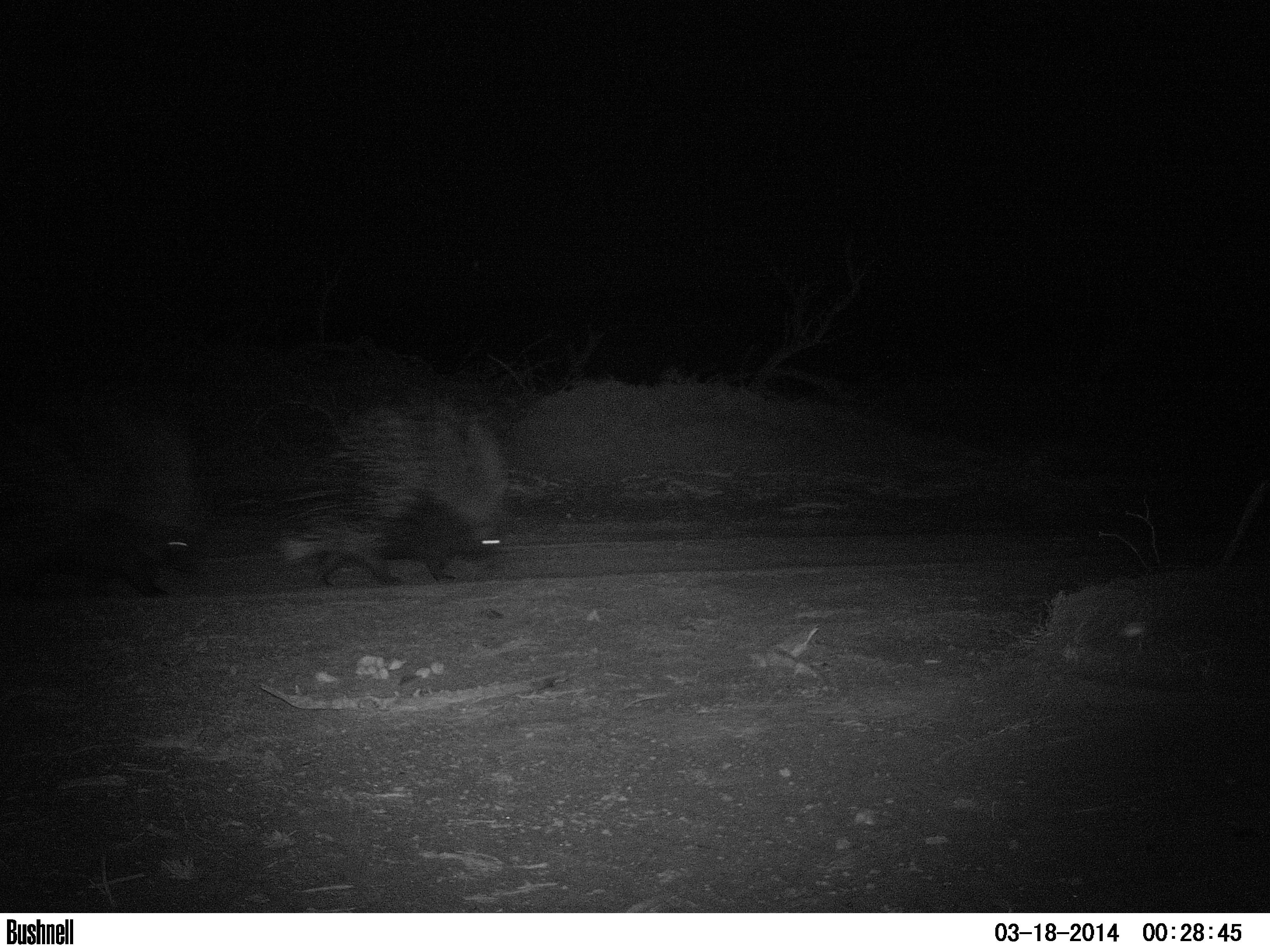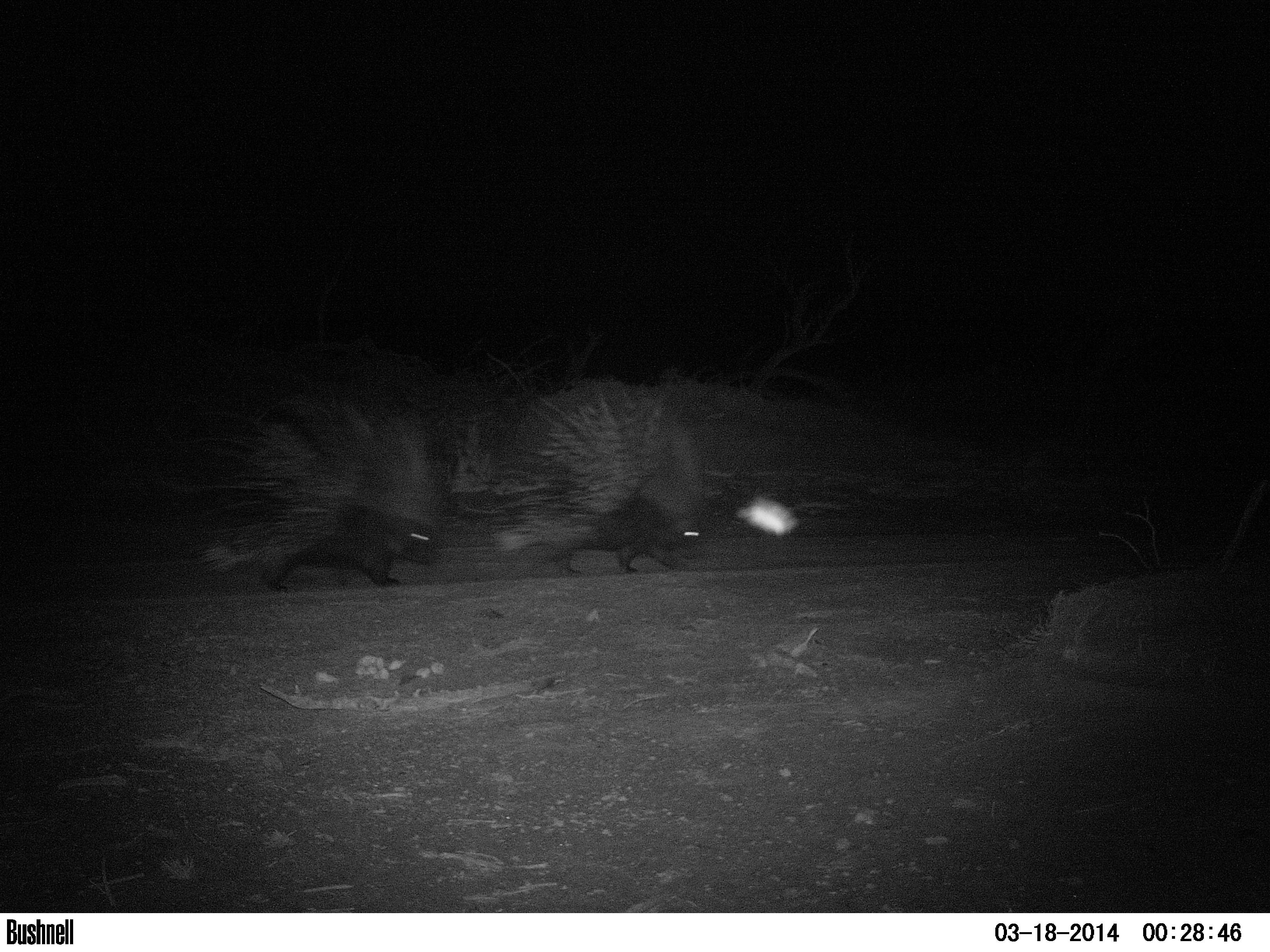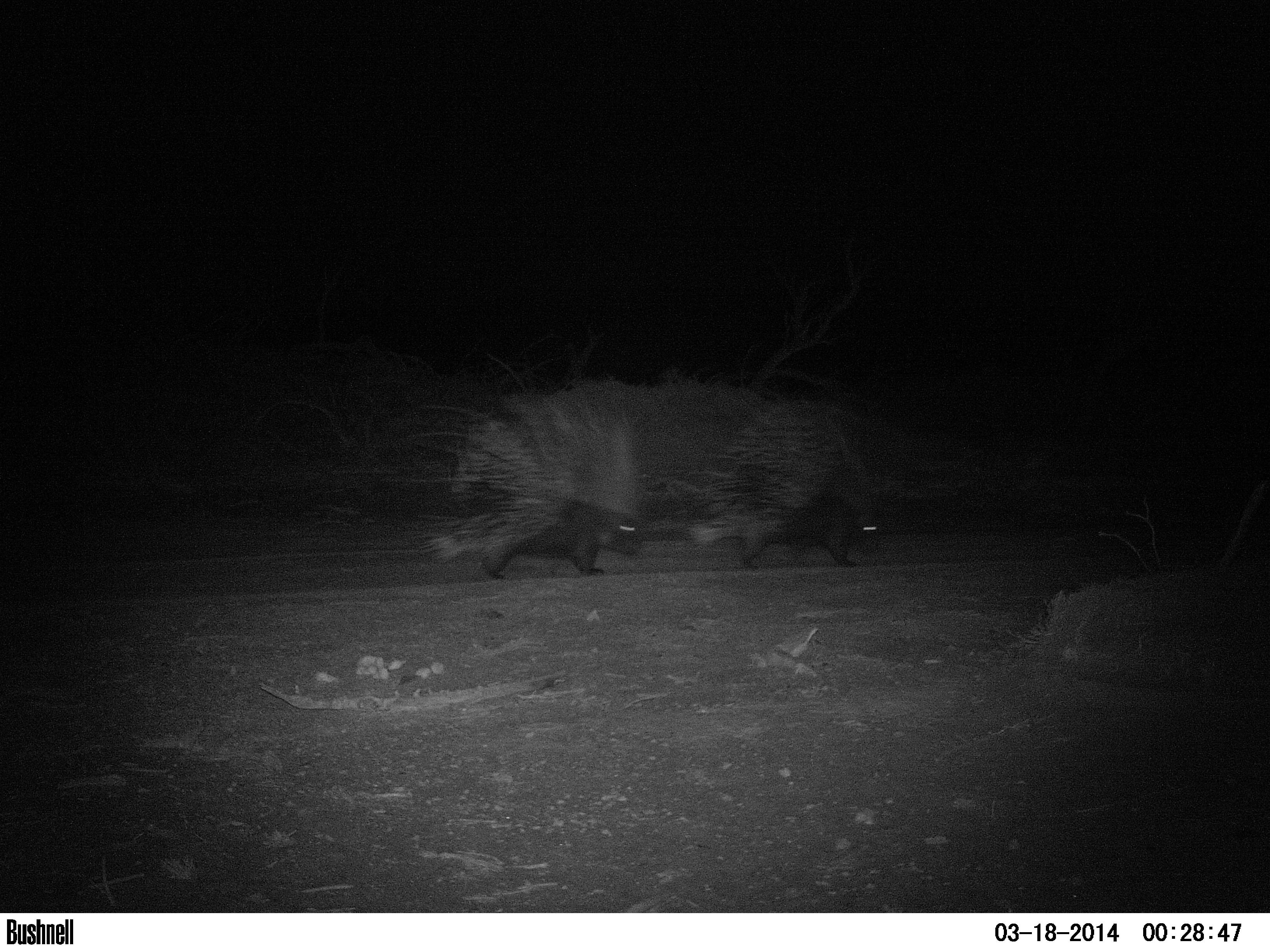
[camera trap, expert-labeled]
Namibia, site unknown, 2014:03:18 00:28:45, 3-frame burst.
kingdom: Animalia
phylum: Chordata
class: Mammalia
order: Rodentia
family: Hystricidae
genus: Hystrix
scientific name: Hystrix africaeaustralis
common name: cape porcupine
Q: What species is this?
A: Hystrix africaeaustralis (cape porcupine).